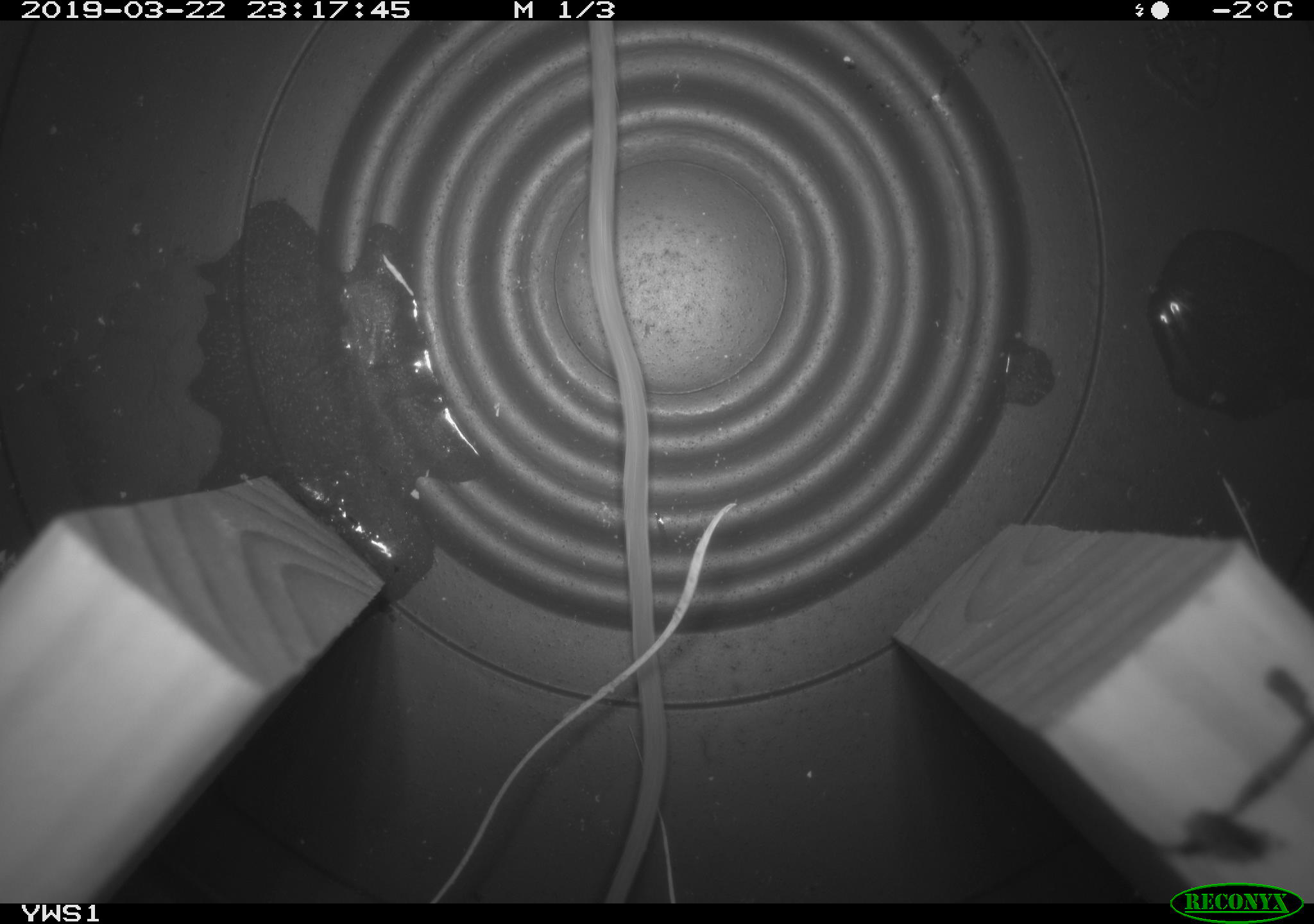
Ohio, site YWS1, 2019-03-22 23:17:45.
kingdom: Animalia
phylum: Chordata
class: Mammalia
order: Rodentia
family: Zapodidae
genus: Napaeozapus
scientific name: Napaeozapus insignis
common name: woodland jumping mouse